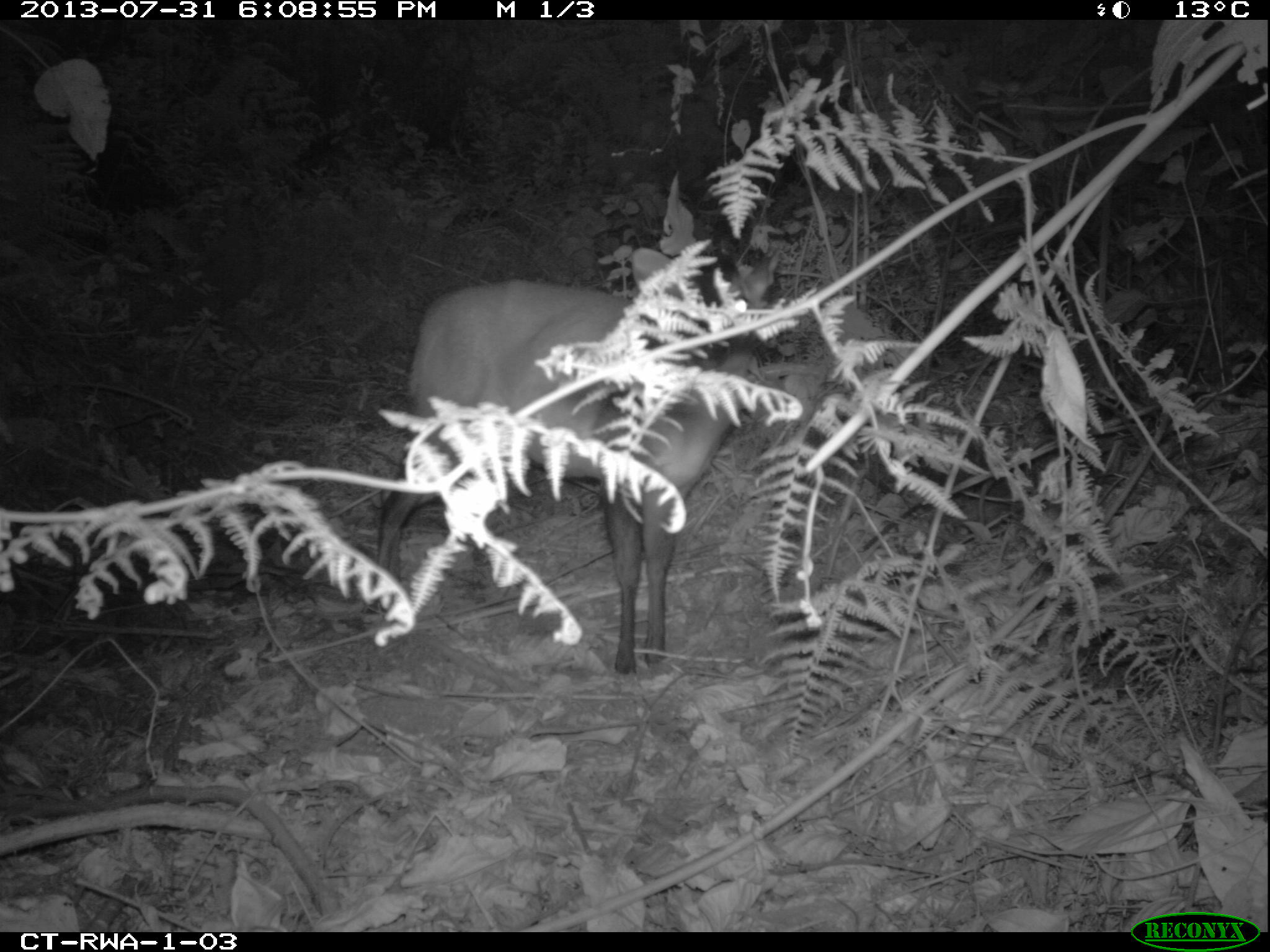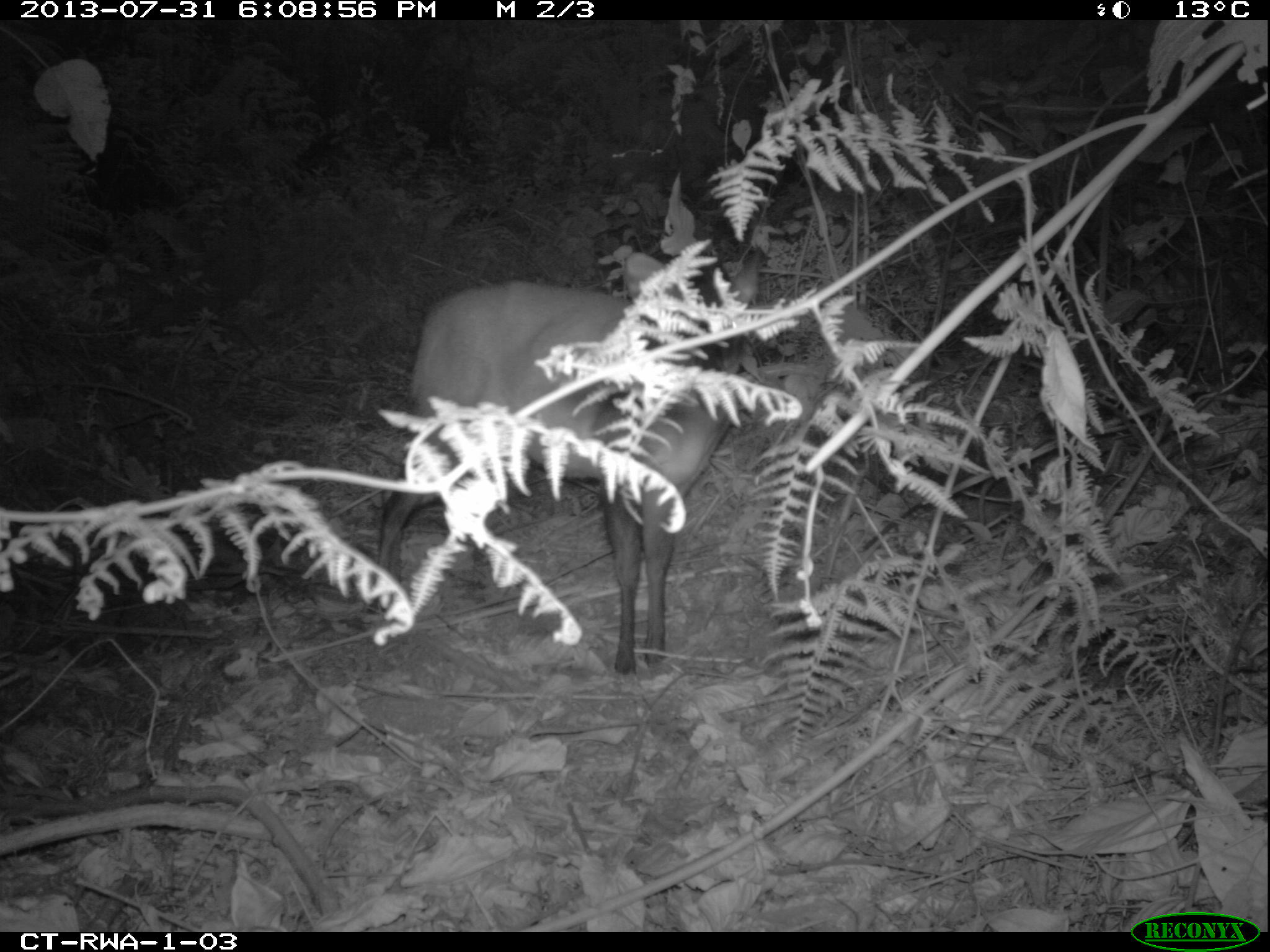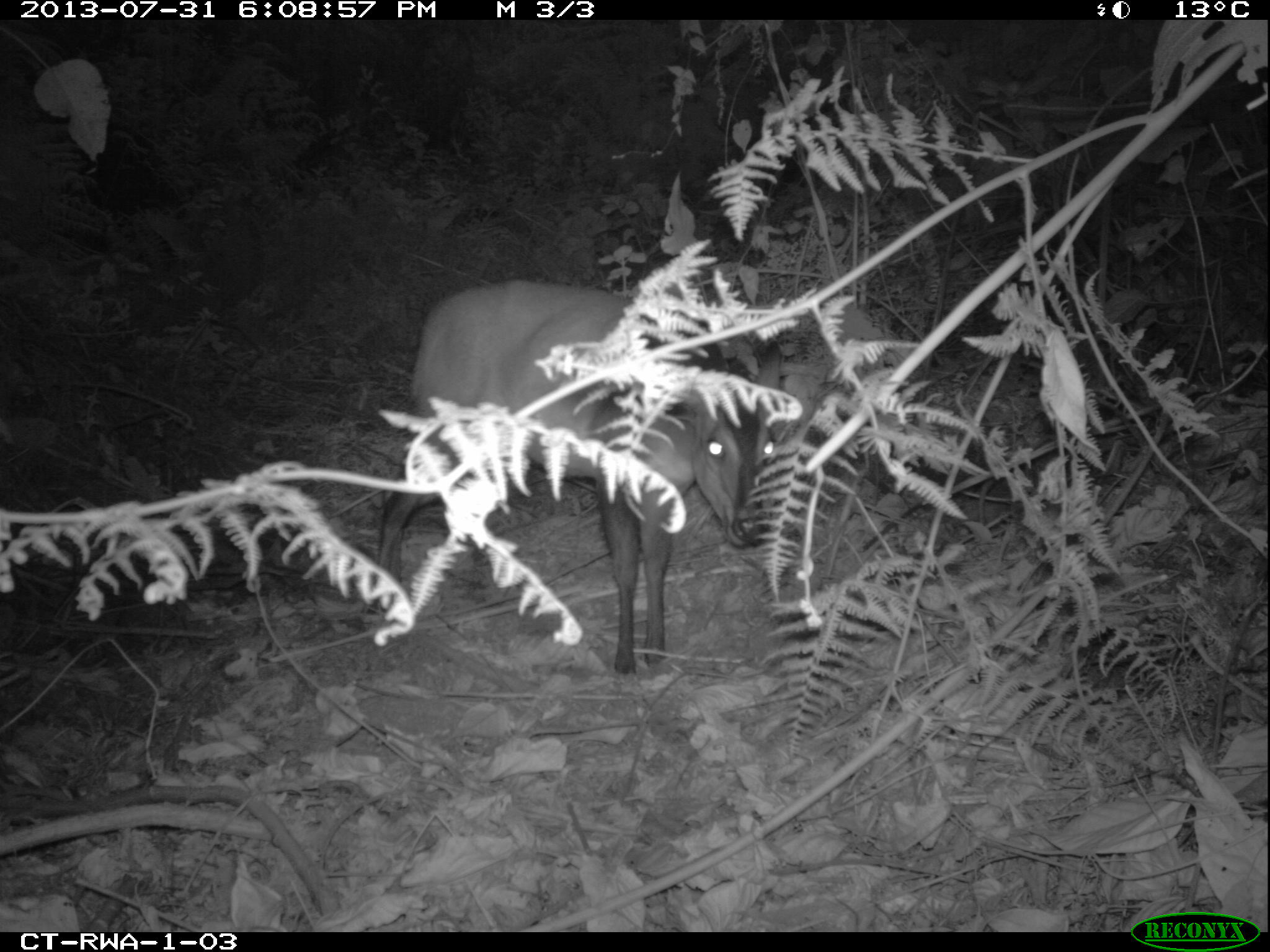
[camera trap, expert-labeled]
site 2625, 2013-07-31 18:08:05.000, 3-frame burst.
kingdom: Animalia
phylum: Chordata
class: Mammalia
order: Artiodactyla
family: Bovidae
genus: Cephalophus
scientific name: Cephalophus nigrifrons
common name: black-fronted duiker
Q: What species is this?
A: Cephalophus nigrifrons (black-fronted duiker).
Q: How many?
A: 1.